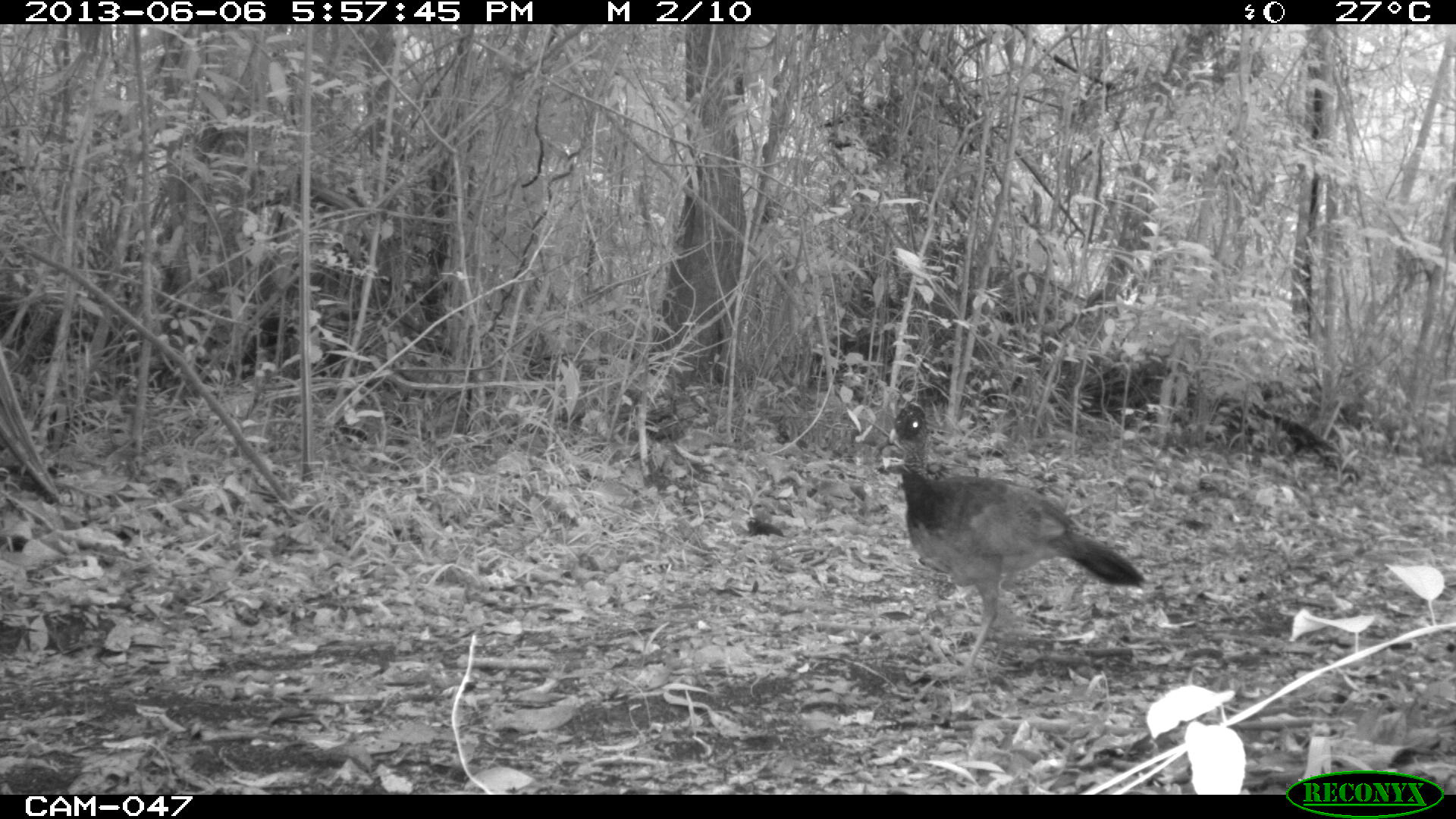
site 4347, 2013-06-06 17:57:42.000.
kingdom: Animalia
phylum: Chordata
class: Aves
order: Galliformes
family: Cracidae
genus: Crax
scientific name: Crax rubra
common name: great curassow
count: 1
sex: female